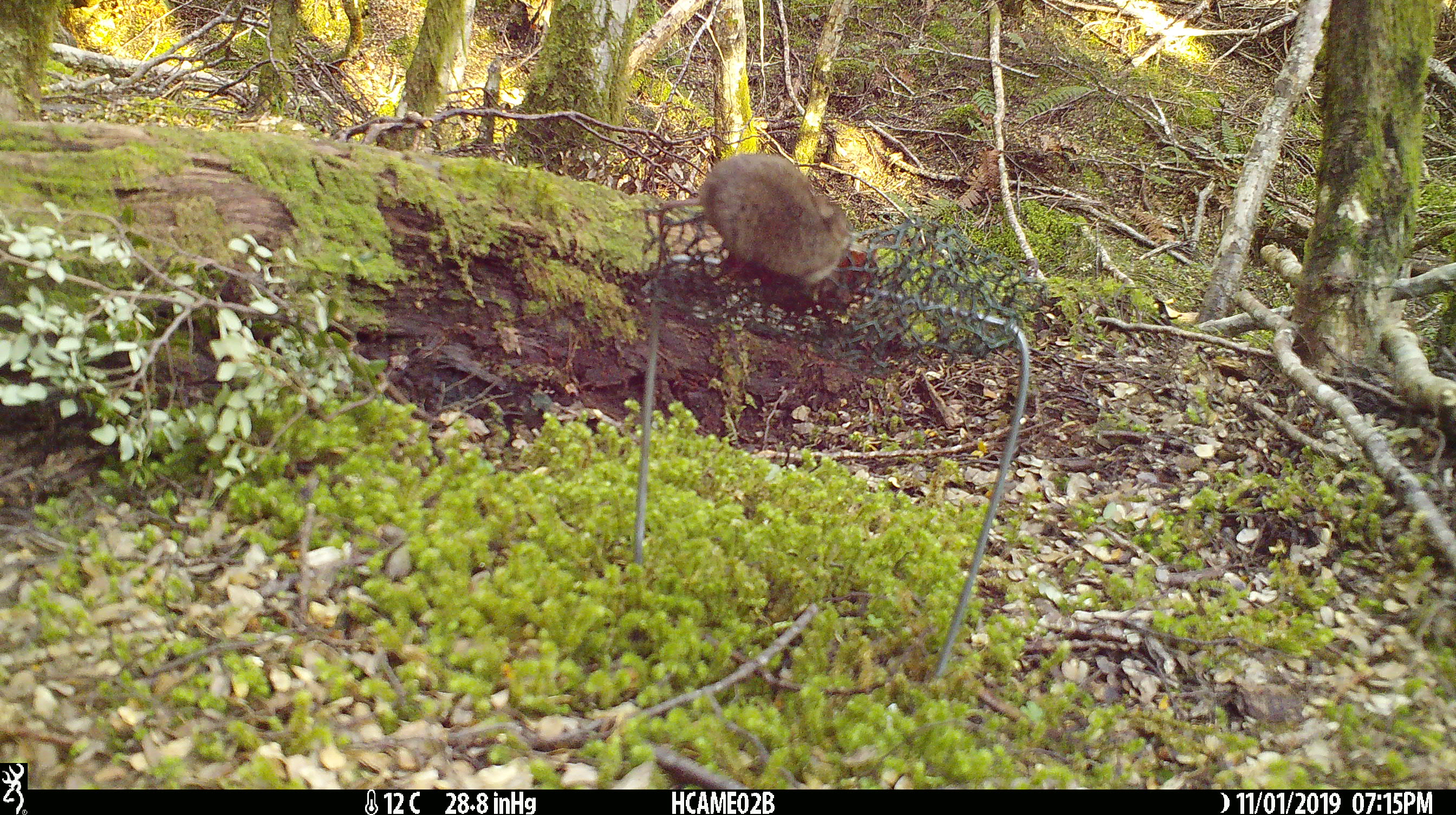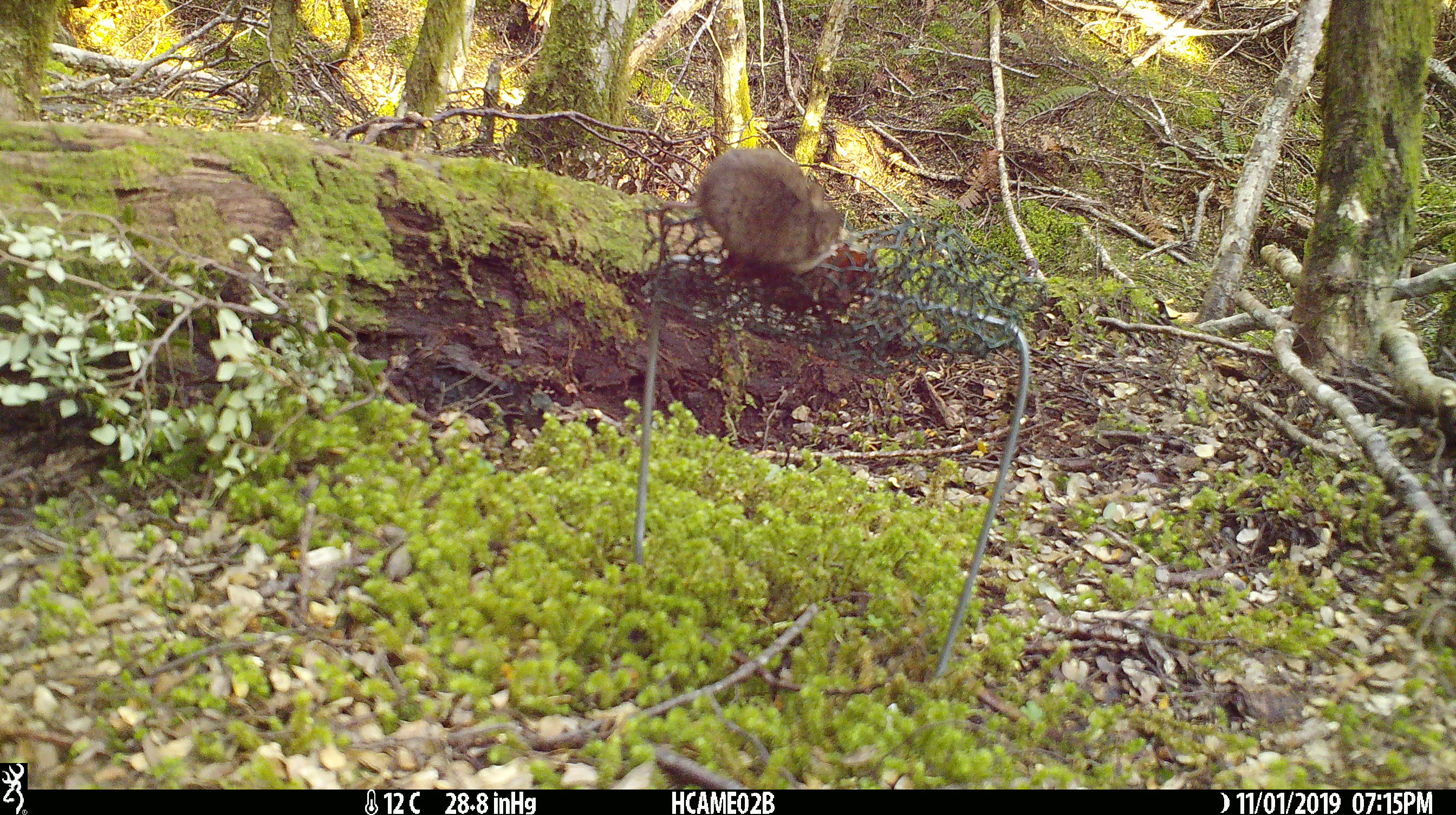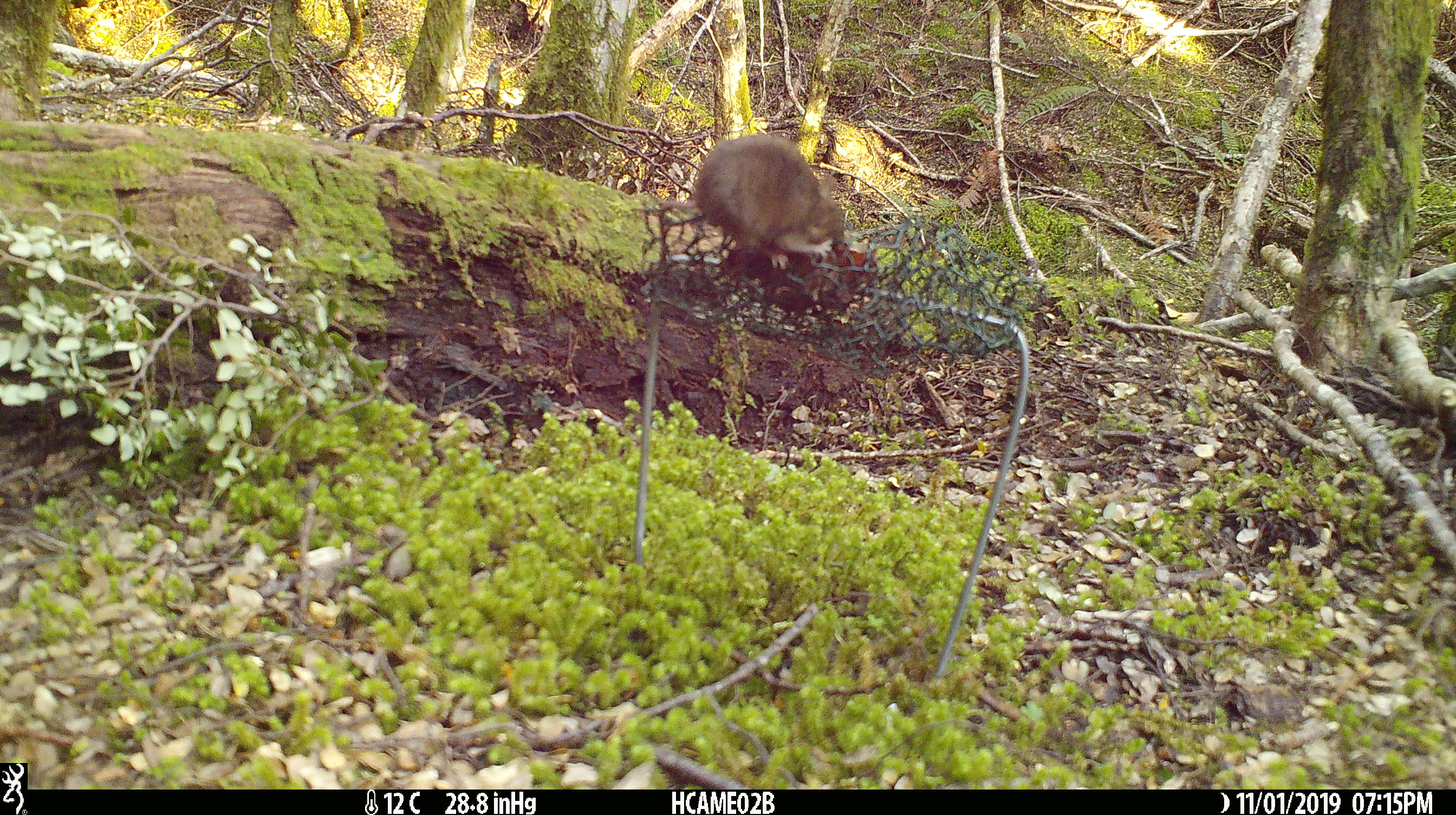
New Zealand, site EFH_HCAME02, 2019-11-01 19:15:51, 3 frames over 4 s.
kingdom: Animalia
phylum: Chordata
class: Mammalia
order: Rodentia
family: Muridae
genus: Mus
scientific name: Mus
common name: mouse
Mouse (Mus).